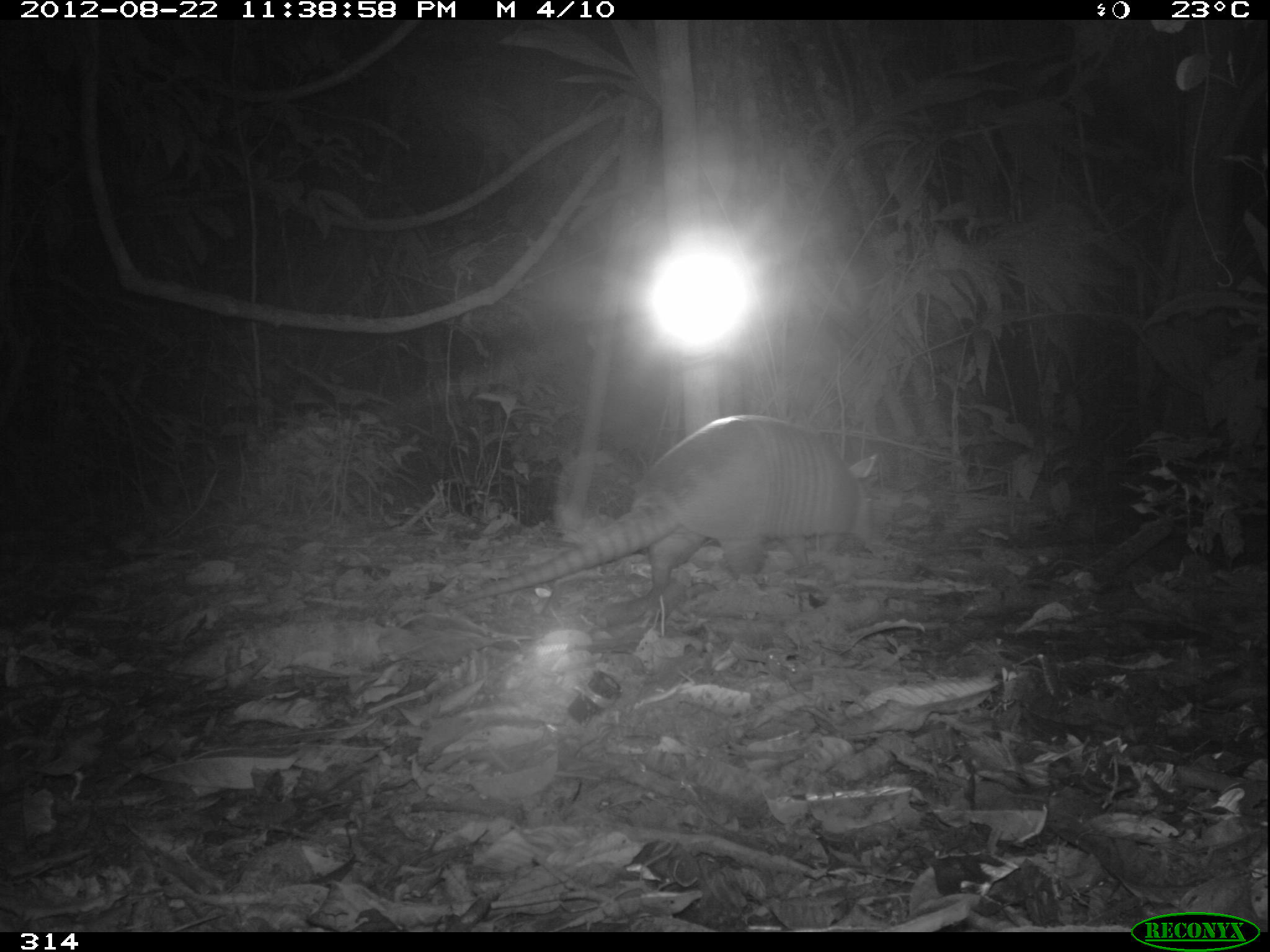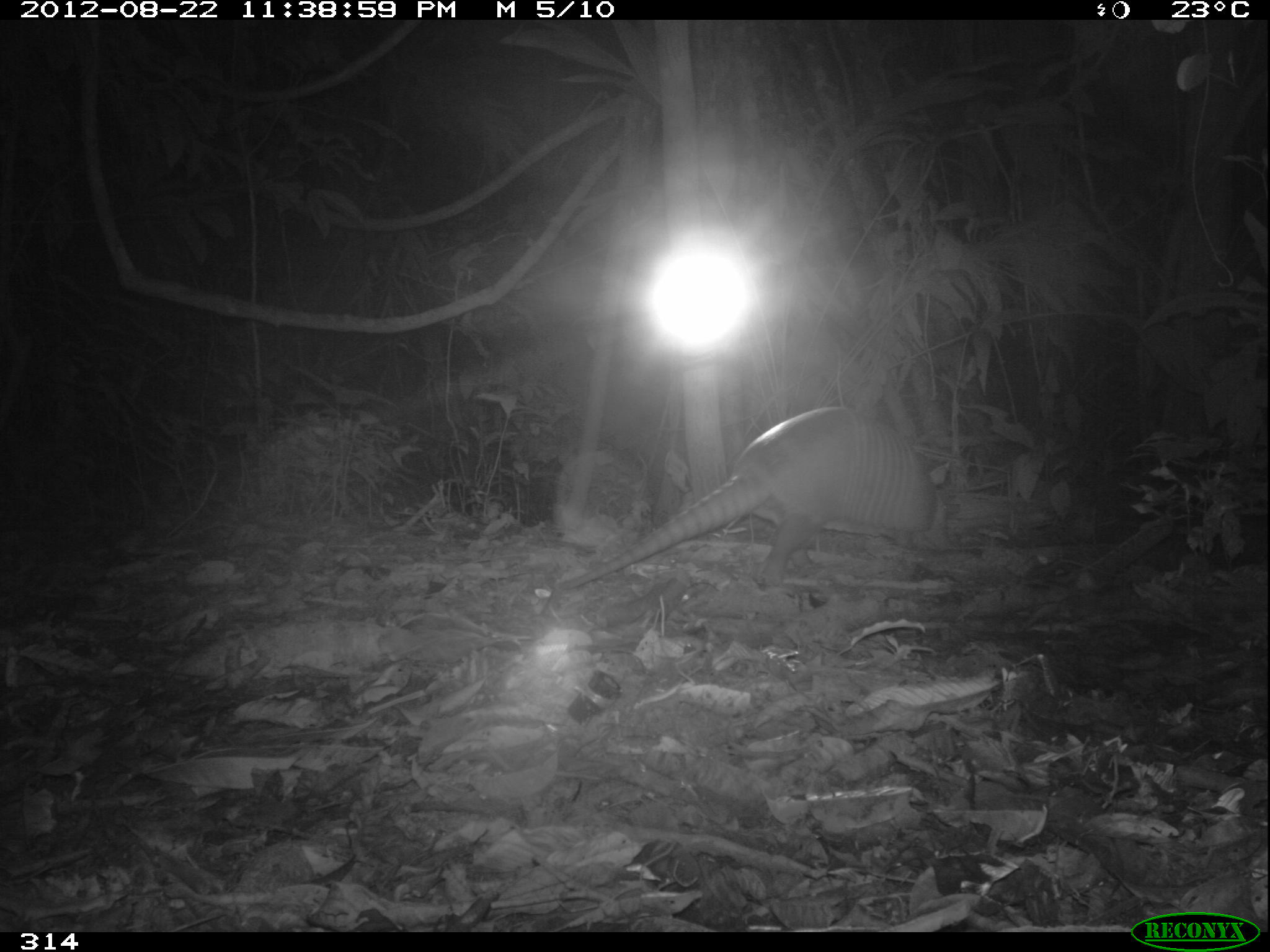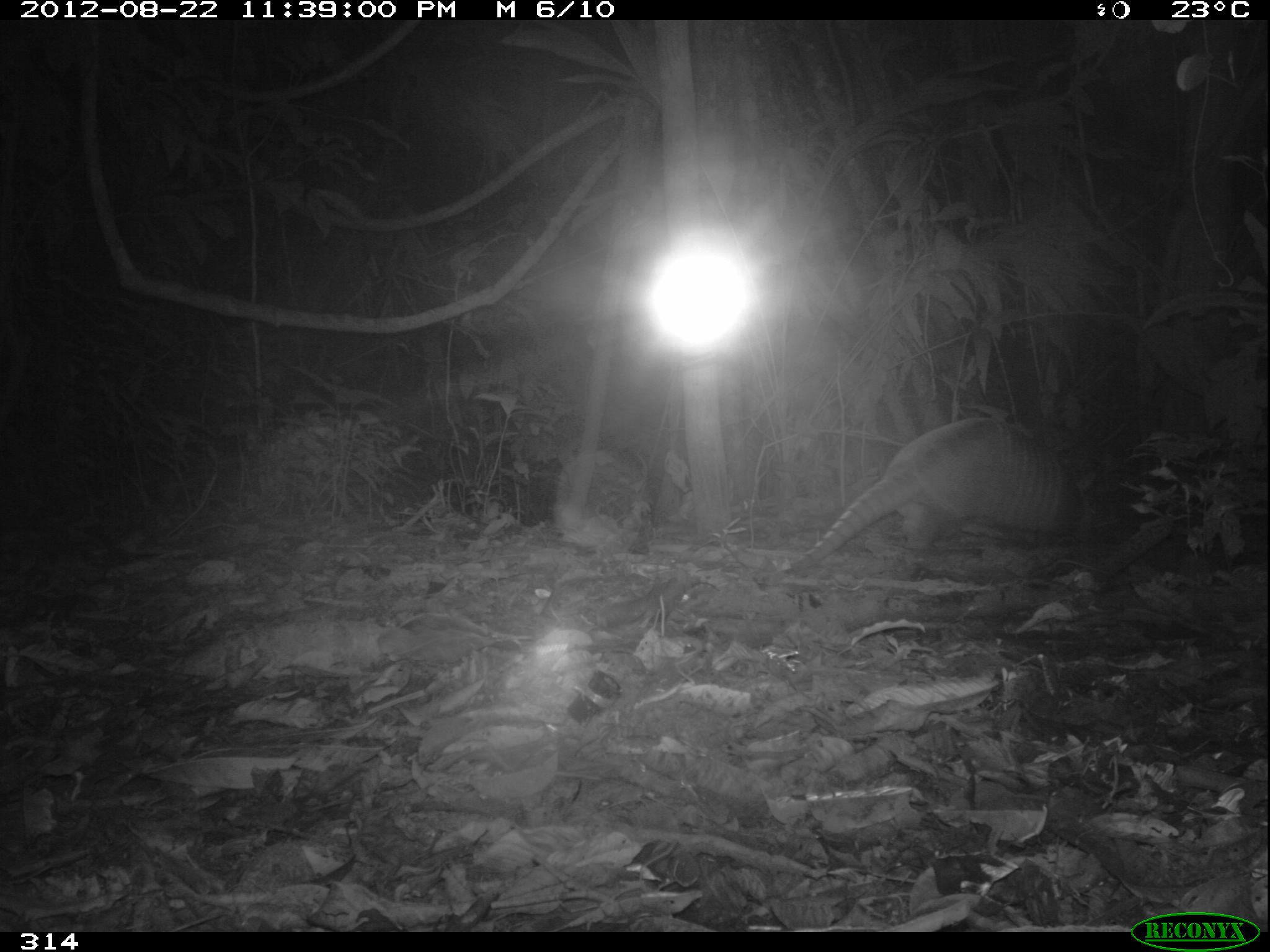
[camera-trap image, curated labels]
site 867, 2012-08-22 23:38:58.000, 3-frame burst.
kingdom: Animalia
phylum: Chordata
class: Mammalia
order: Cingulata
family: Dasypodidae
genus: Dasypus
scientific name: Dasypus novemcinctus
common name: nine-banded armadillo